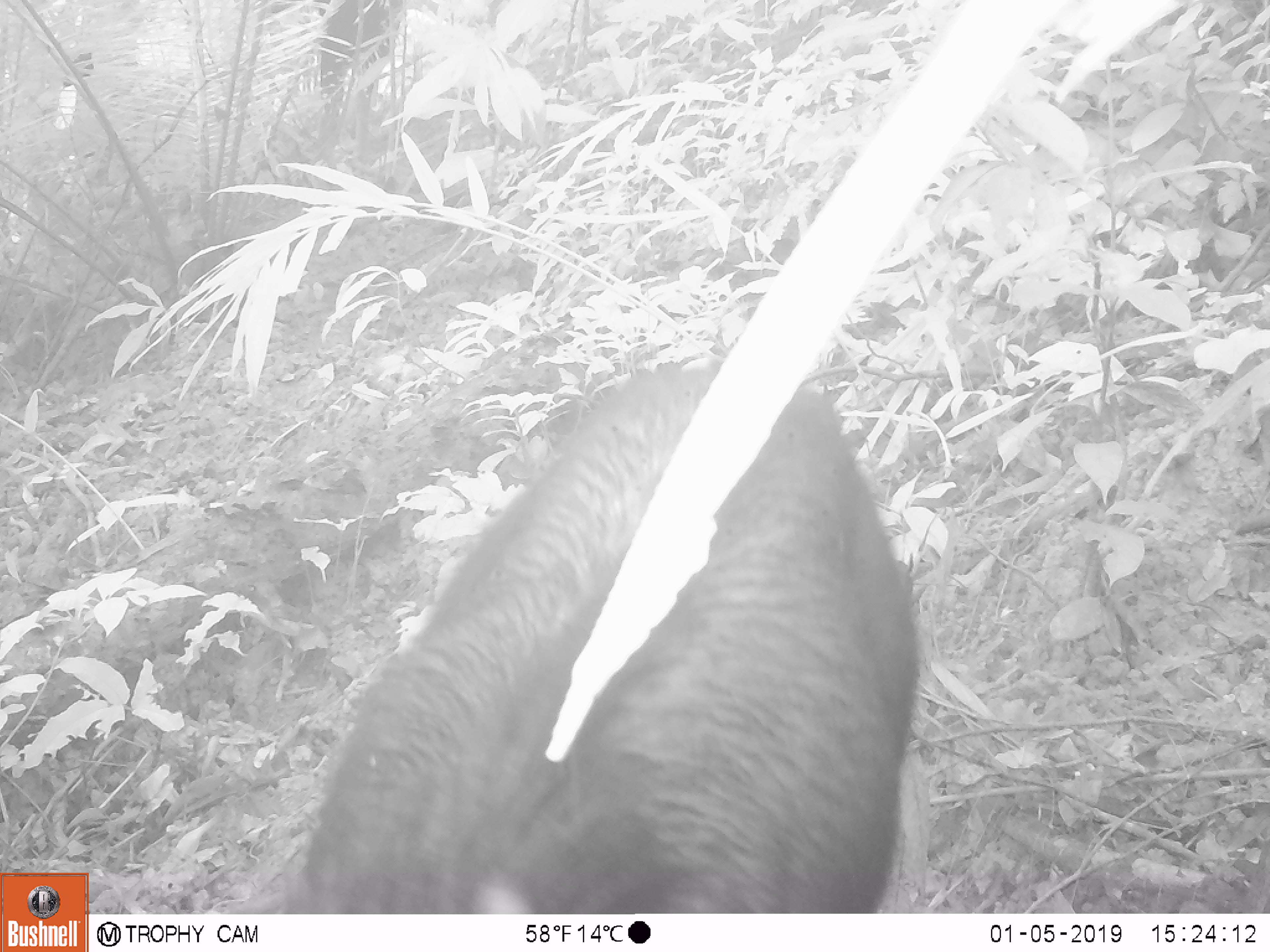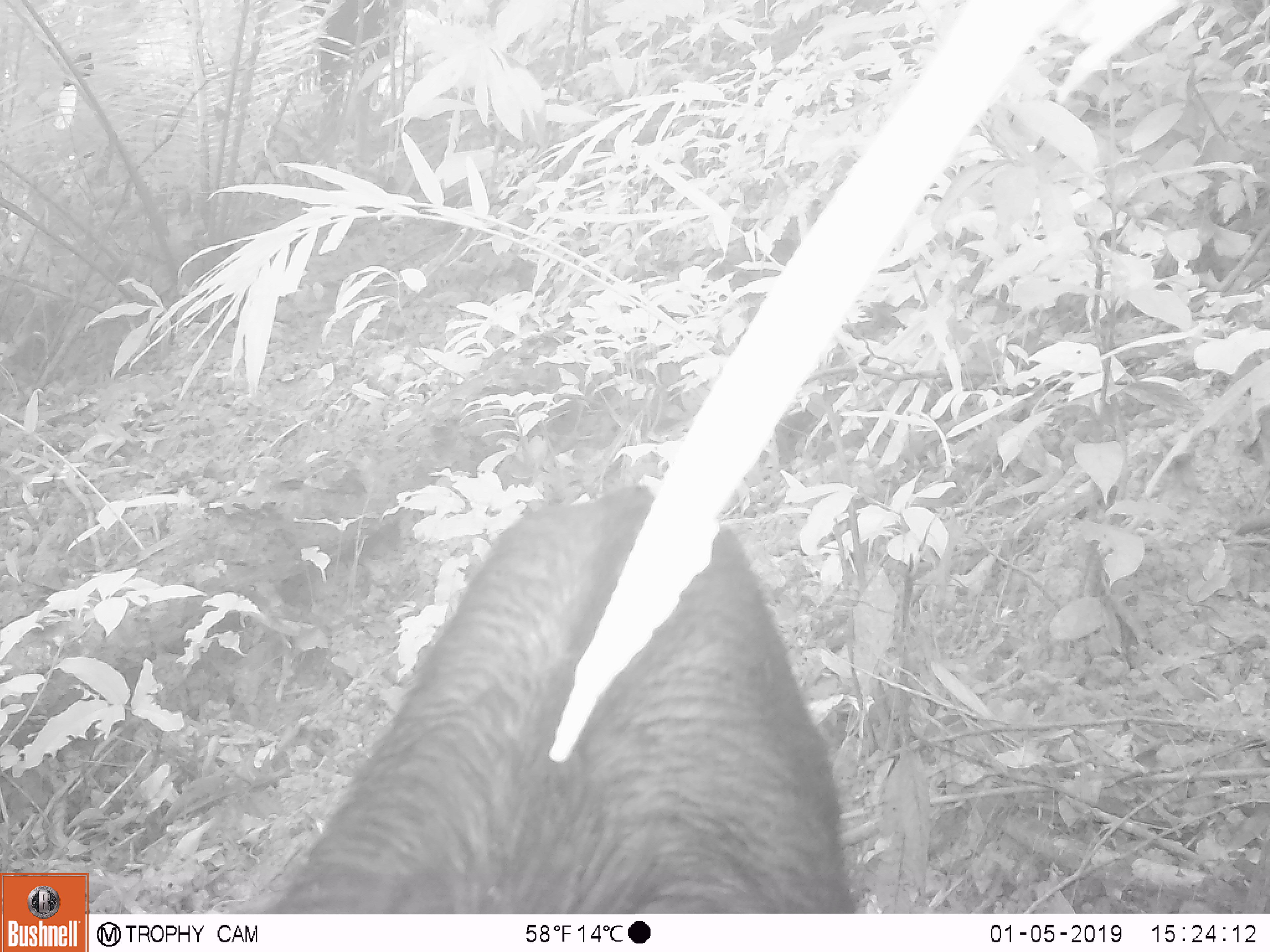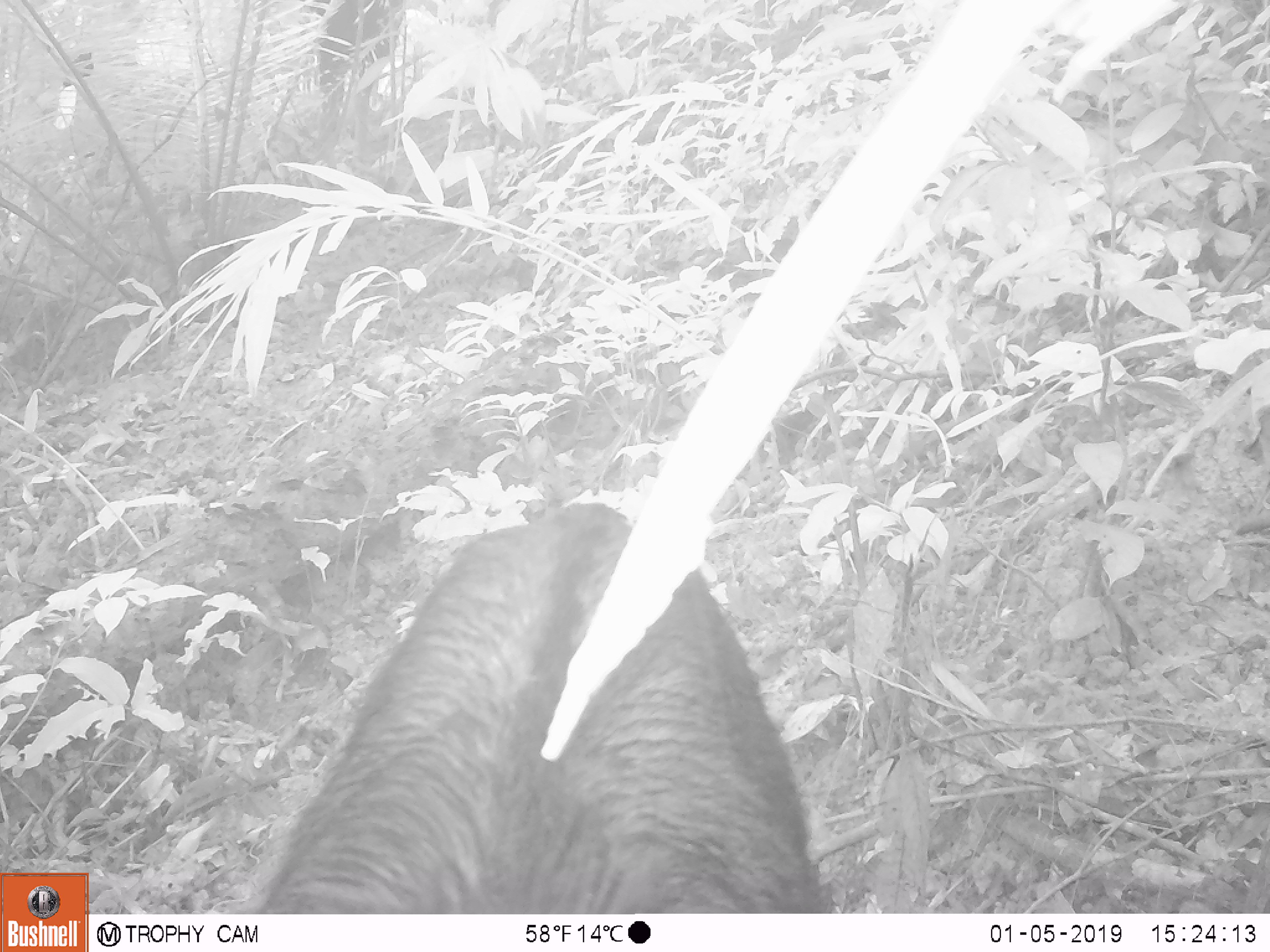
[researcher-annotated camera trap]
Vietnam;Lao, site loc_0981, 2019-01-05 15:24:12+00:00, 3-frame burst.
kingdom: Animalia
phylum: Chordata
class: Mammalia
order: Artiodactyla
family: Bovidae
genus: Capricornis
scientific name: Capricornis sumatraensis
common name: chinese serow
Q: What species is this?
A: Chinese serow (Capricornis sumatraensis).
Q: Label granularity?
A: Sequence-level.